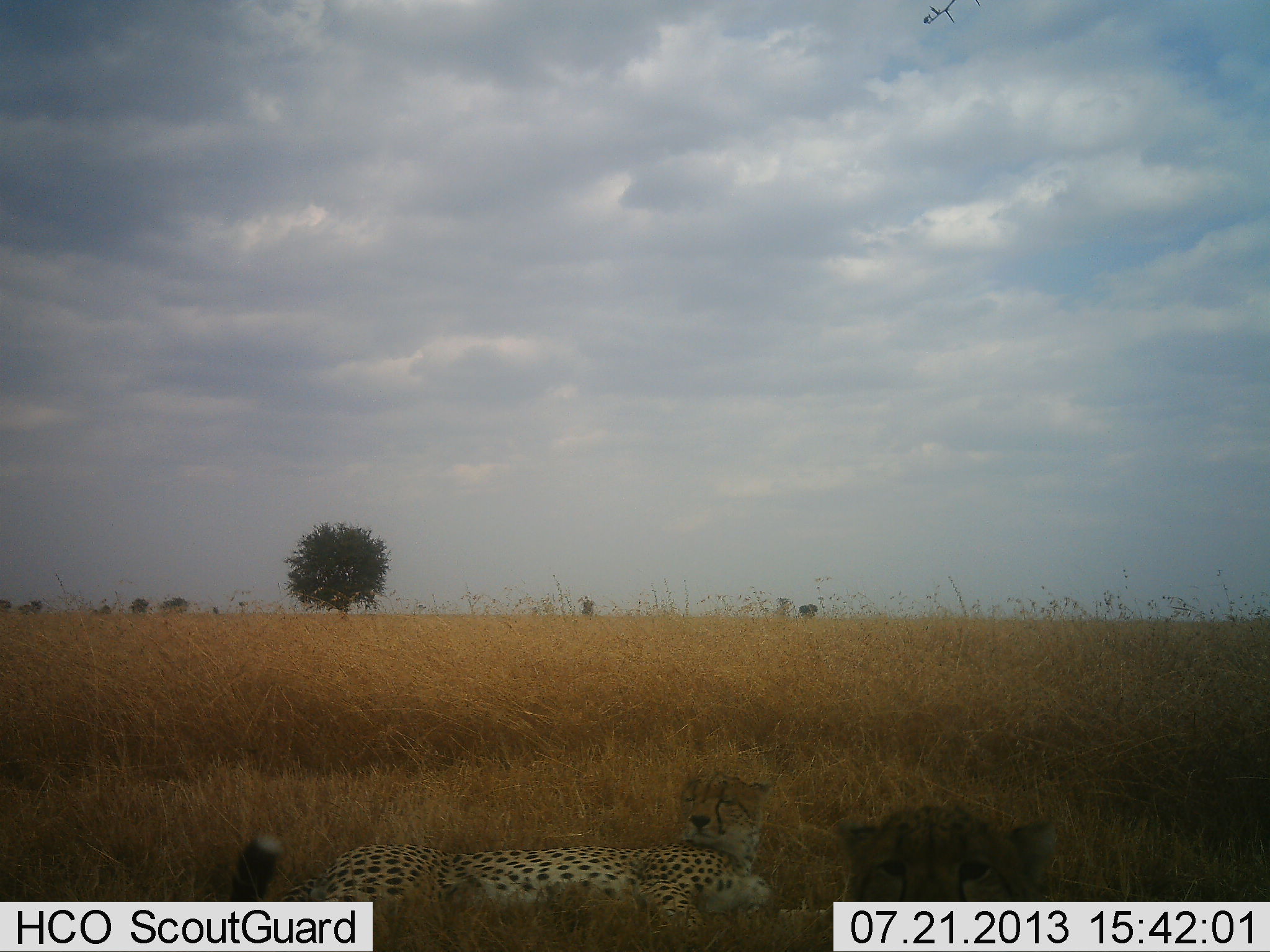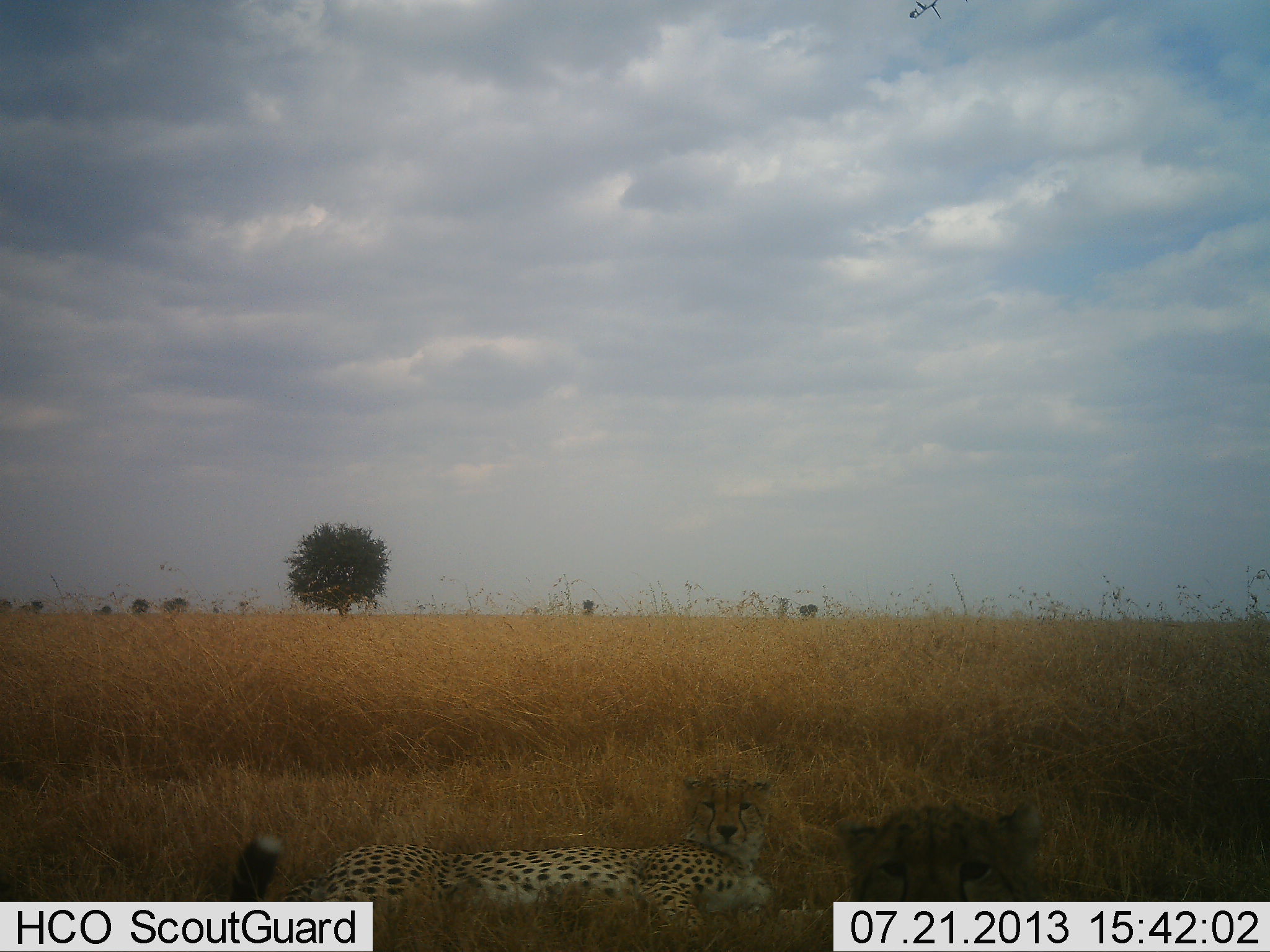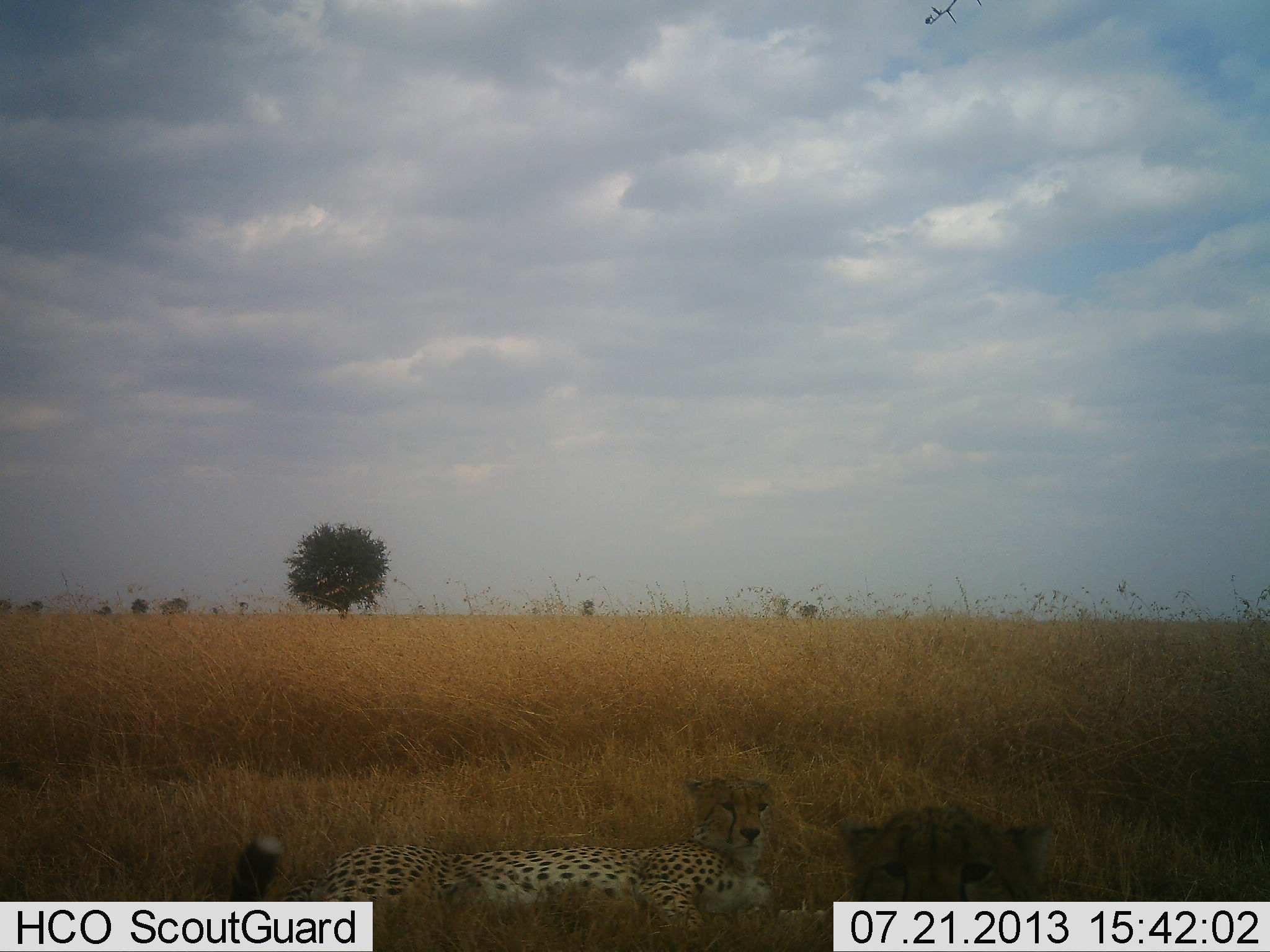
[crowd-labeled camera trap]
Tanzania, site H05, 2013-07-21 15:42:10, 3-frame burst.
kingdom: Animalia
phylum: Chordata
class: Mammalia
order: Carnivora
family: Felidae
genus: Acinonyx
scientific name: Acinonyx jubatus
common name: cheetah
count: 2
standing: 0%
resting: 100%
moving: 0%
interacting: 0%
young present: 0%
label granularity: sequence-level